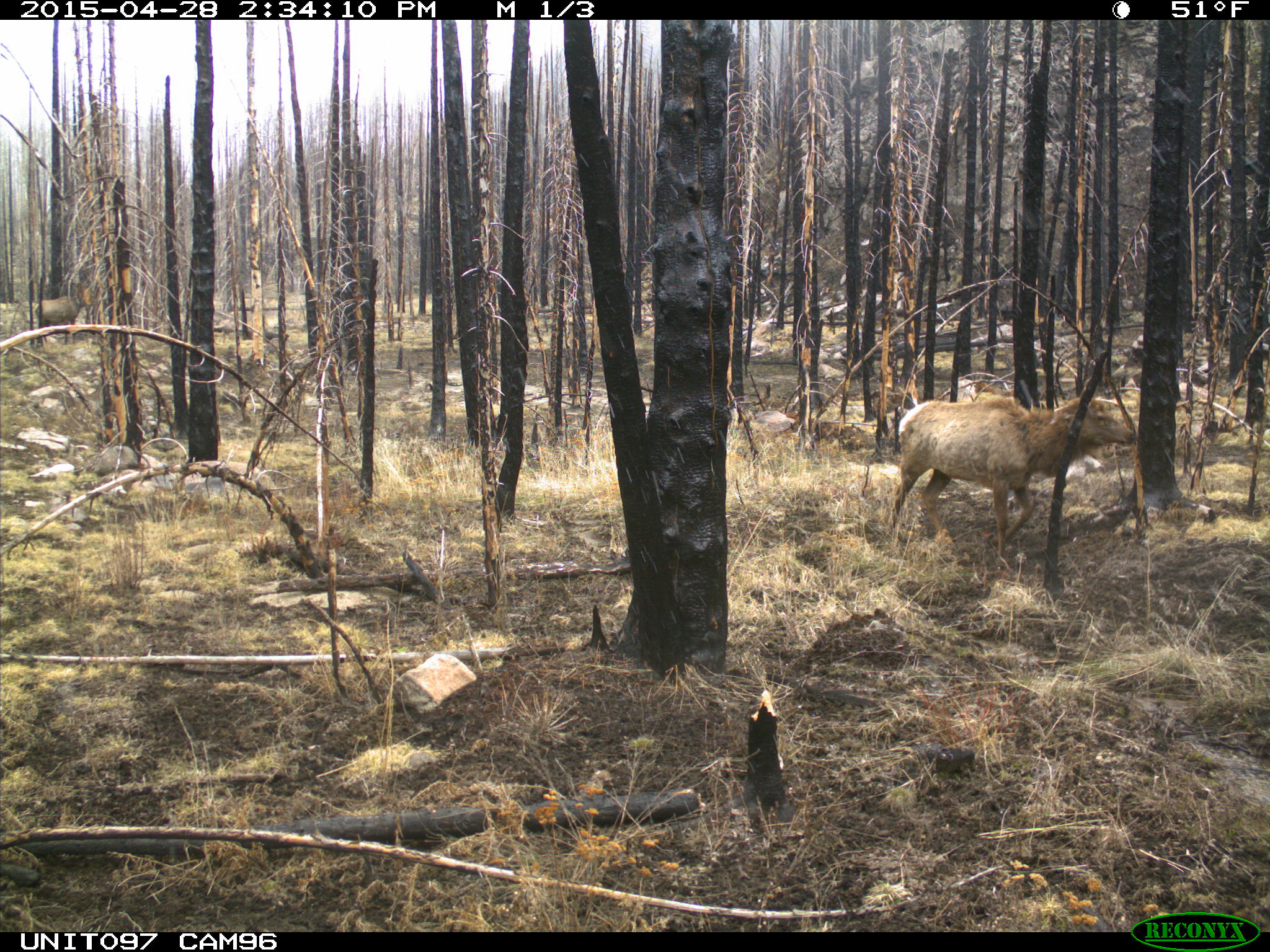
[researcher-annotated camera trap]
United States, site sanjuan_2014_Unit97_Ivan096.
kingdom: Animalia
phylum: Chordata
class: Mammalia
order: Artiodactyla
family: Cervidae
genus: Cervus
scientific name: Cervus elaphus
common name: red deer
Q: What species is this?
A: Cervus elaphus (red deer).